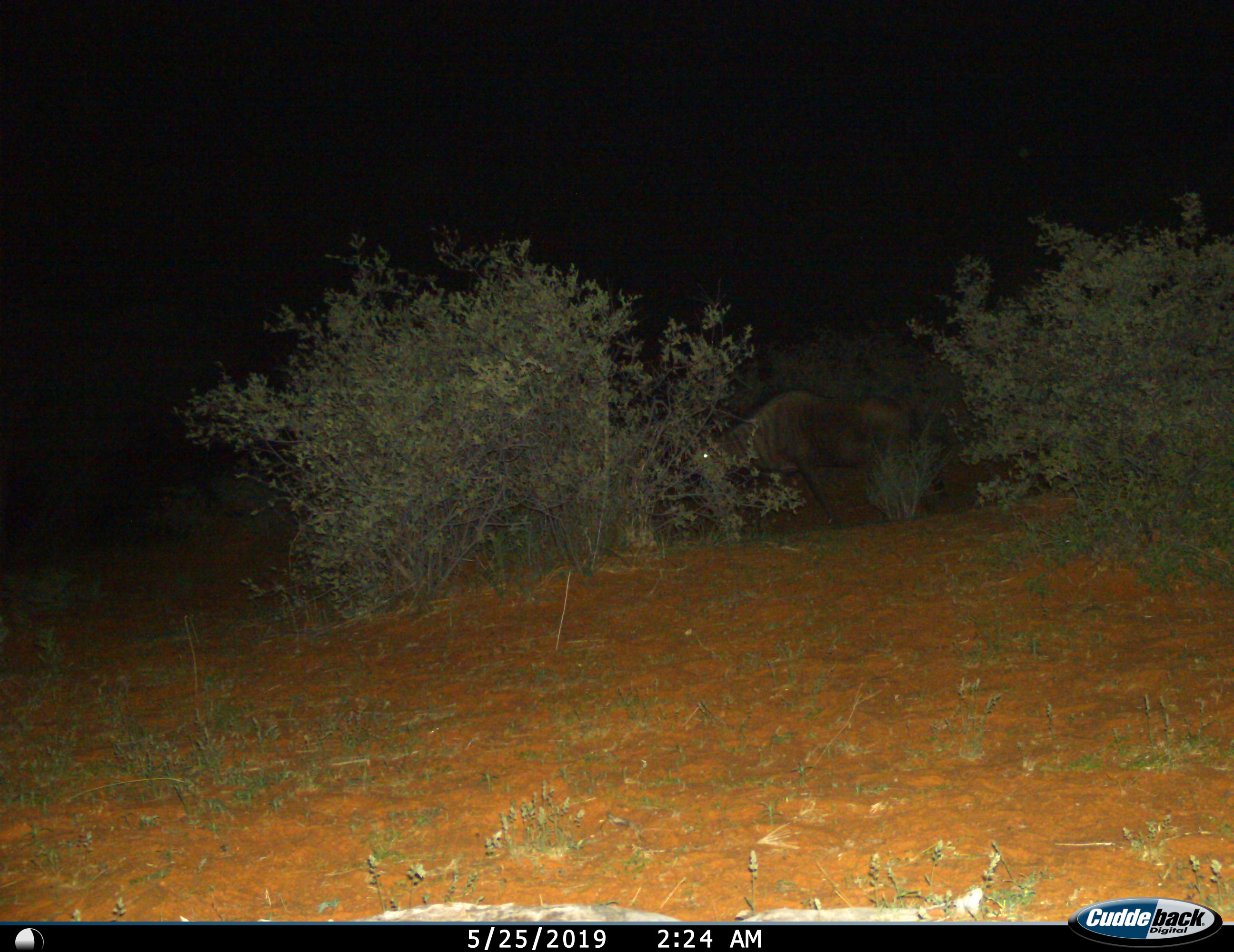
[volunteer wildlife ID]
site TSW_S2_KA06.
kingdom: Animalia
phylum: Chordata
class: Mammalia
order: Artiodactyla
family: Bovidae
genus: Connochaetes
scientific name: Connochaetes taurinus taurinus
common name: blue wildebeest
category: wildebeestblue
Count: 1.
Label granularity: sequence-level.